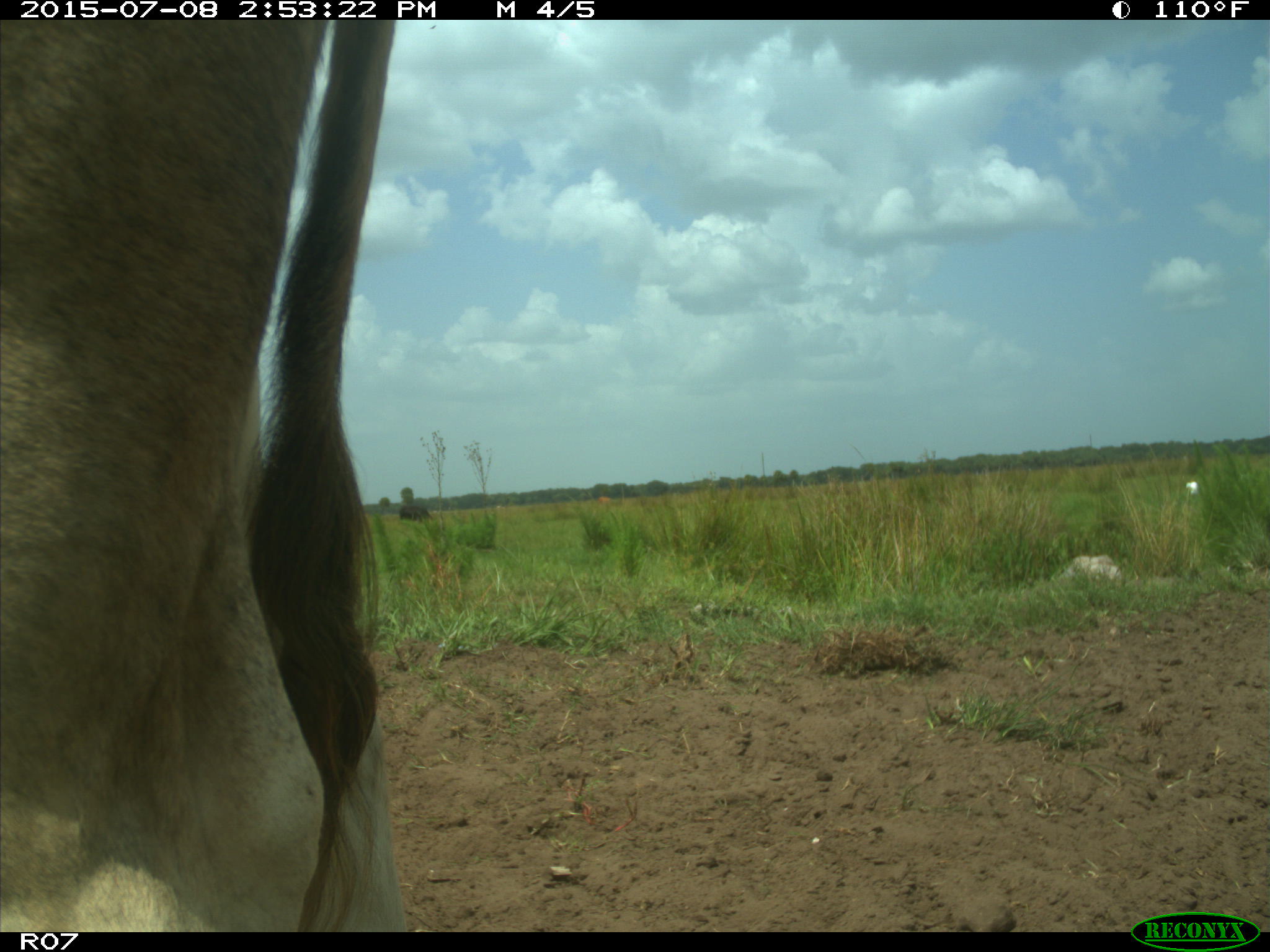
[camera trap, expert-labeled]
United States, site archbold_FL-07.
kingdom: Animalia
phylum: Chordata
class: Mammalia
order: Artiodactyla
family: Bovidae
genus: Bos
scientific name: Bos taurus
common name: domestic cow